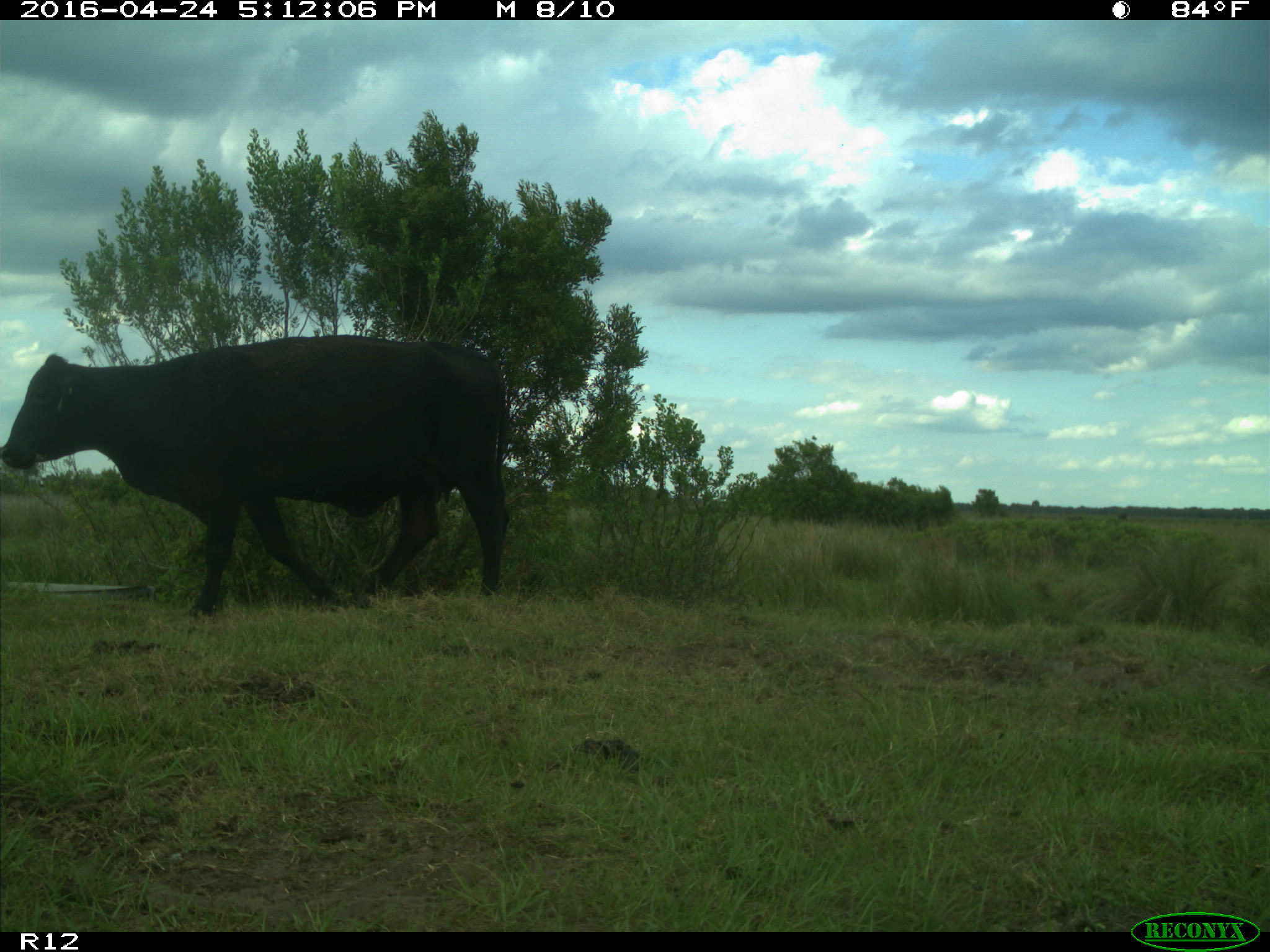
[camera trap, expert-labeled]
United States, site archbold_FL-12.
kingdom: Animalia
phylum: Chordata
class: Mammalia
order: Artiodactyla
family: Bovidae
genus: Bos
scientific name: Bos taurus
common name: domestic cow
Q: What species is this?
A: Bos taurus (domestic cow).